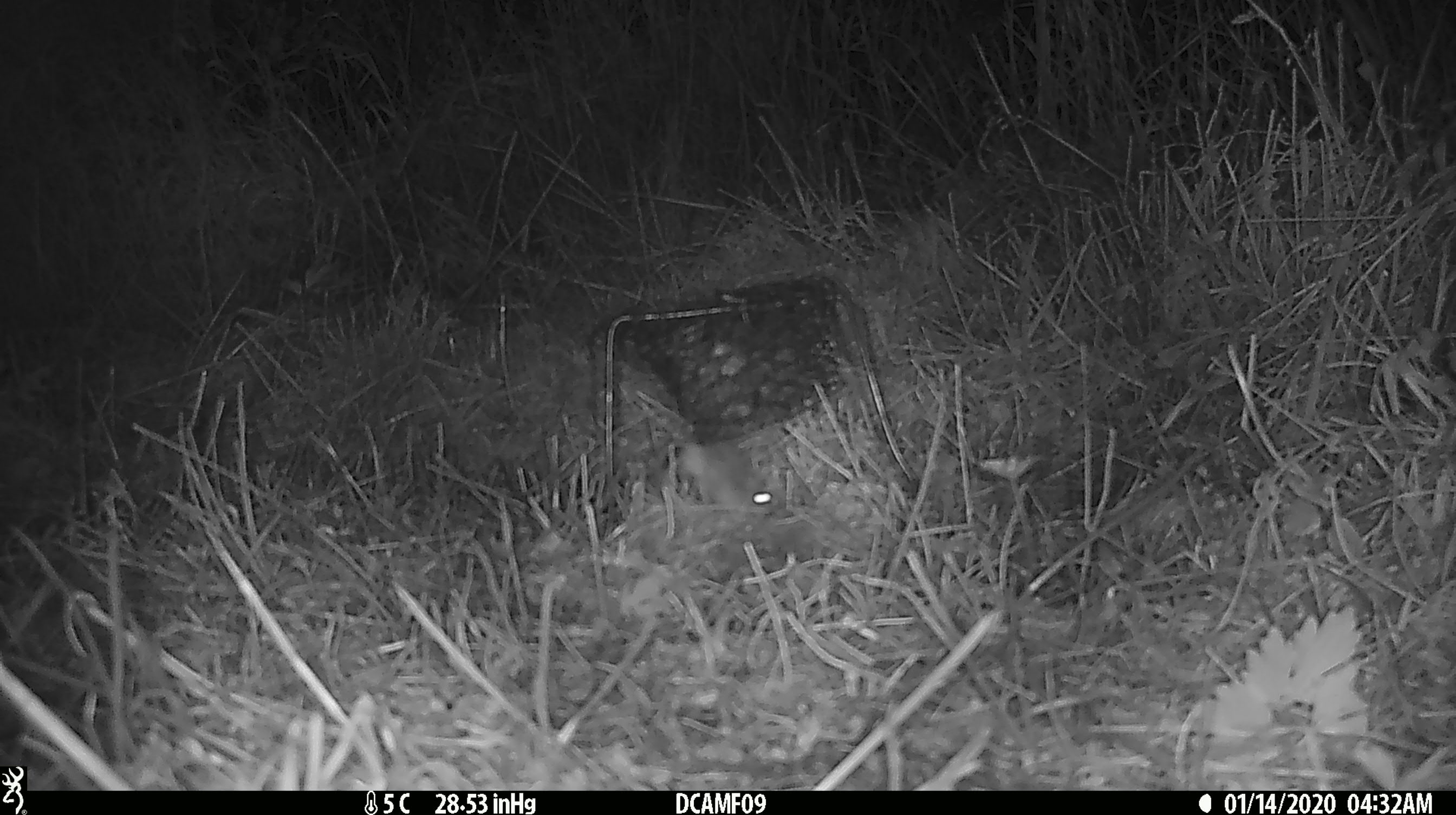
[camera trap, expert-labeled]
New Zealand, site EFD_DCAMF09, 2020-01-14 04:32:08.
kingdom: Animalia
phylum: Chordata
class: Mammalia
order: Rodentia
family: Muridae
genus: Mus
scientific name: Mus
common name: mouse